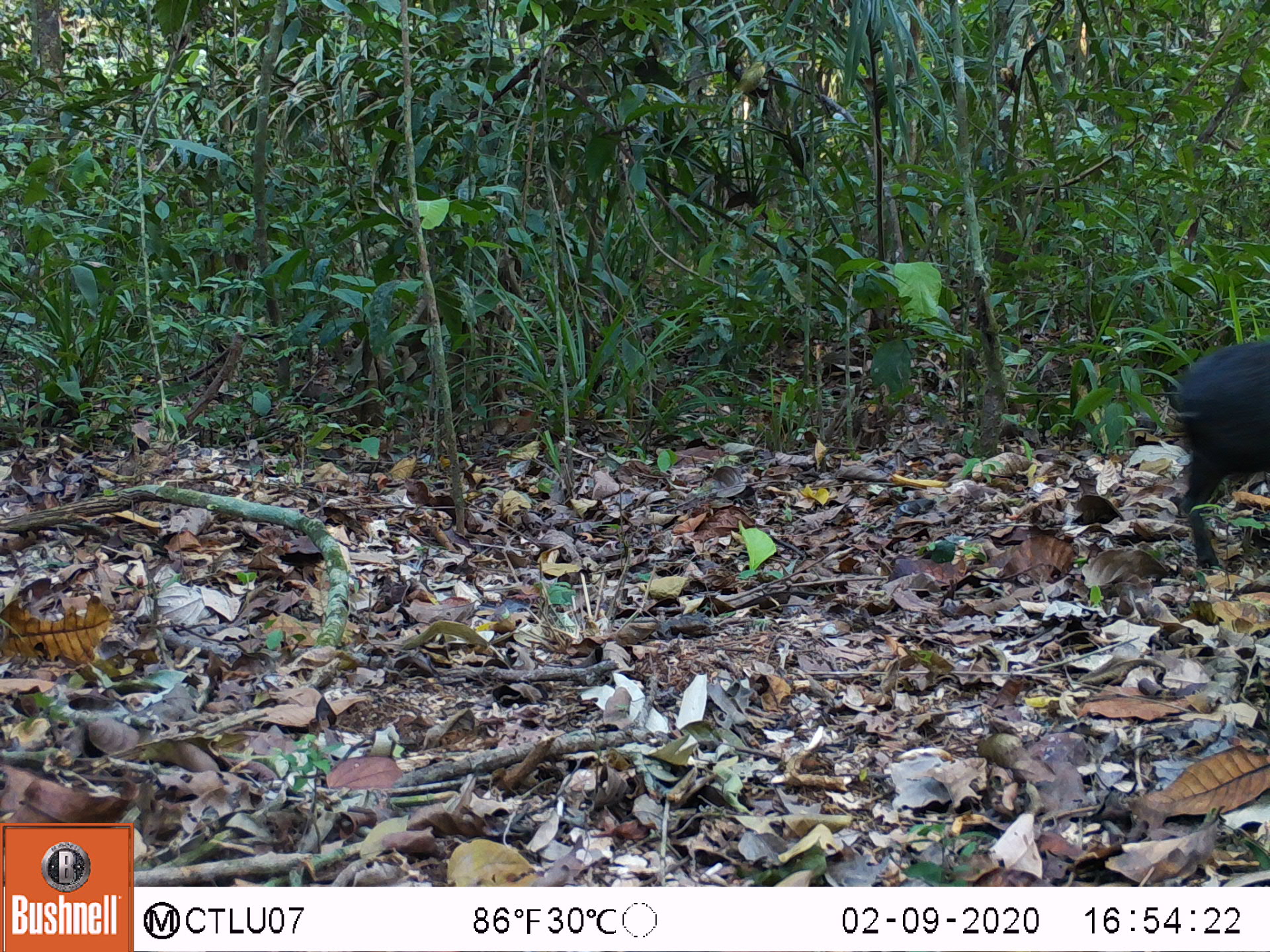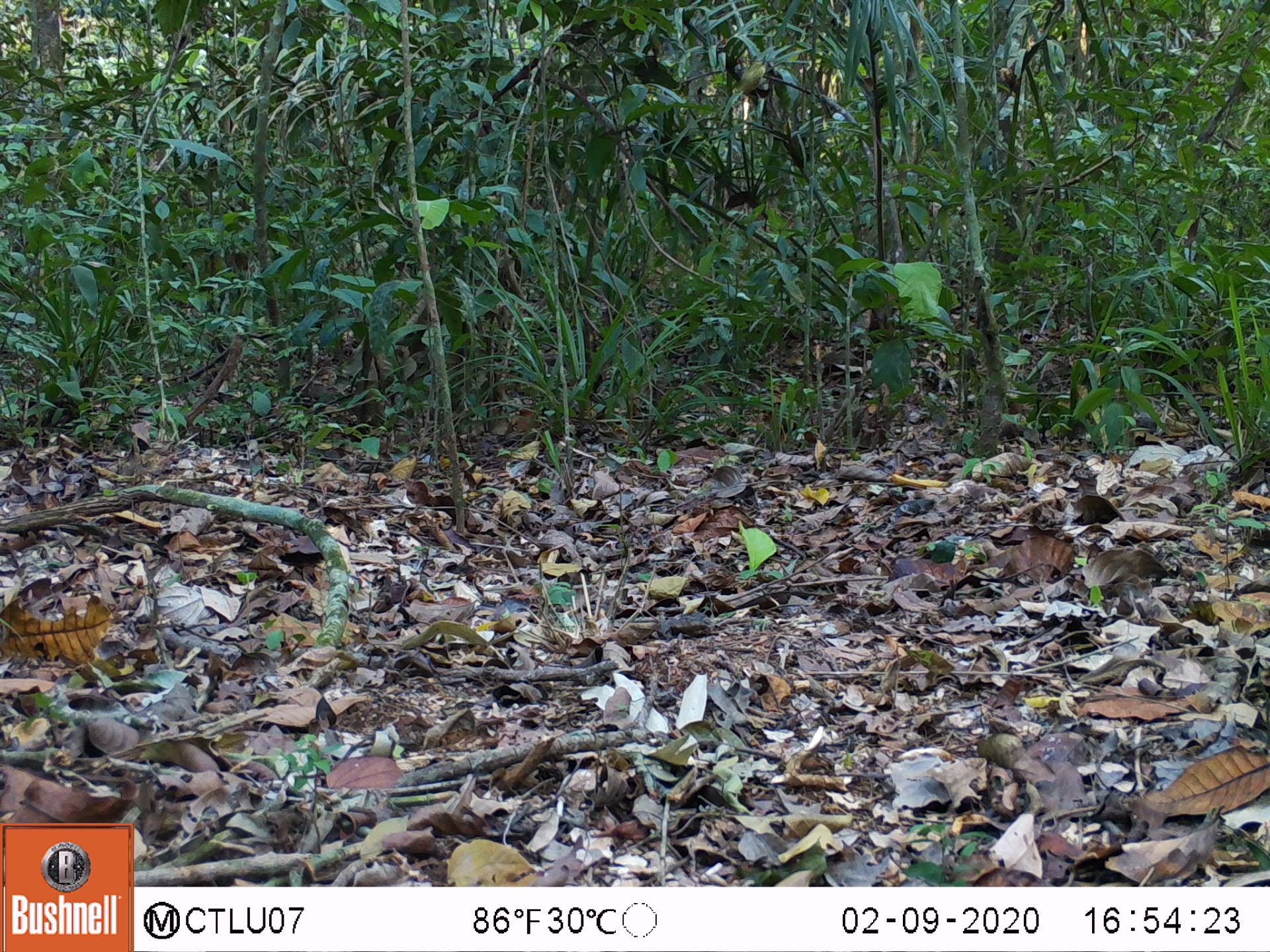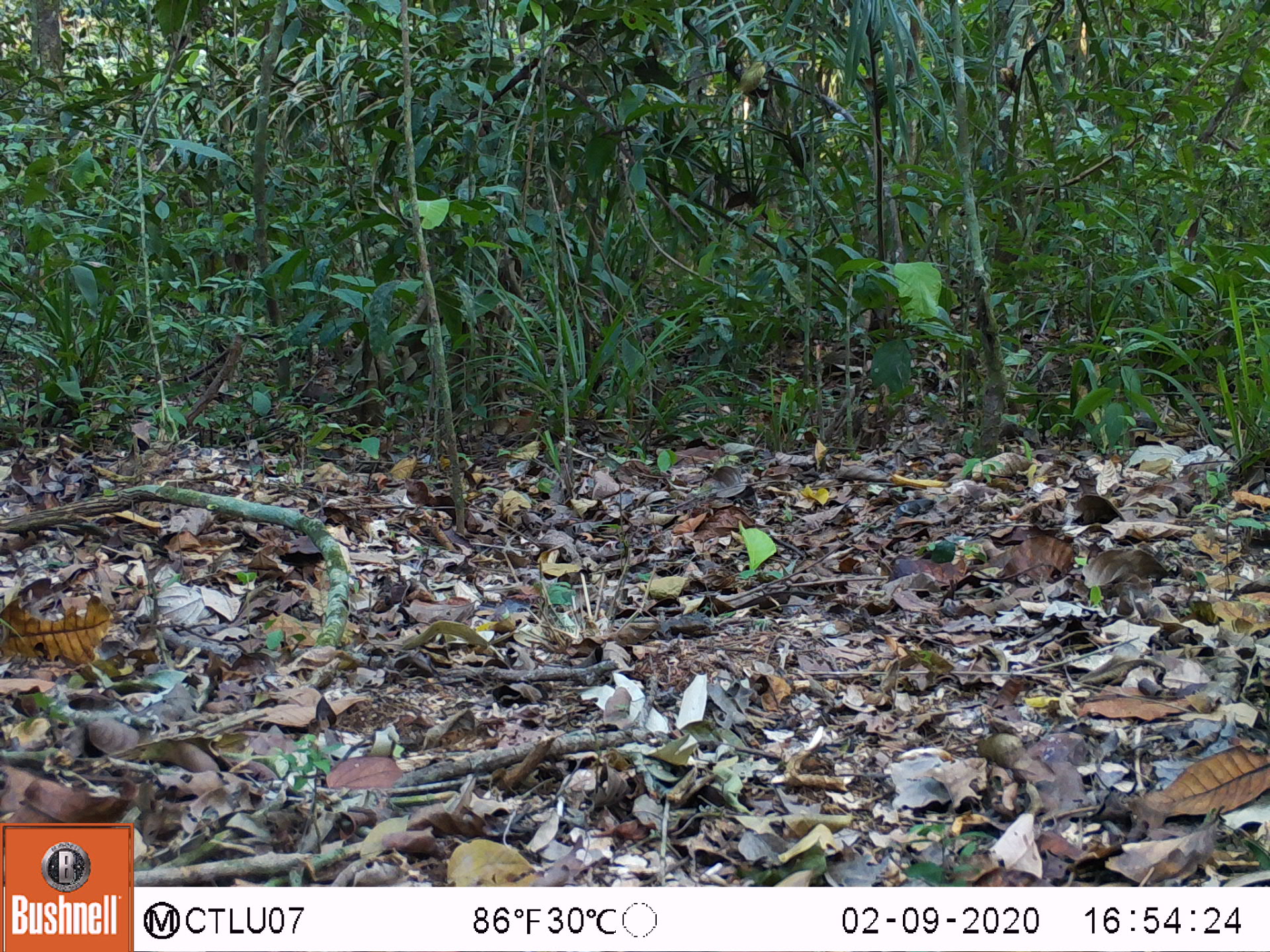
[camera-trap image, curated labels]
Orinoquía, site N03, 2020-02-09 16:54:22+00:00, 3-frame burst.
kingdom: Animalia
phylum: Chordata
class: Mammalia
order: Rodentia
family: Dasyproctidae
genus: Dasyprocta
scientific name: Dasyprocta fuliginosa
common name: black agouti